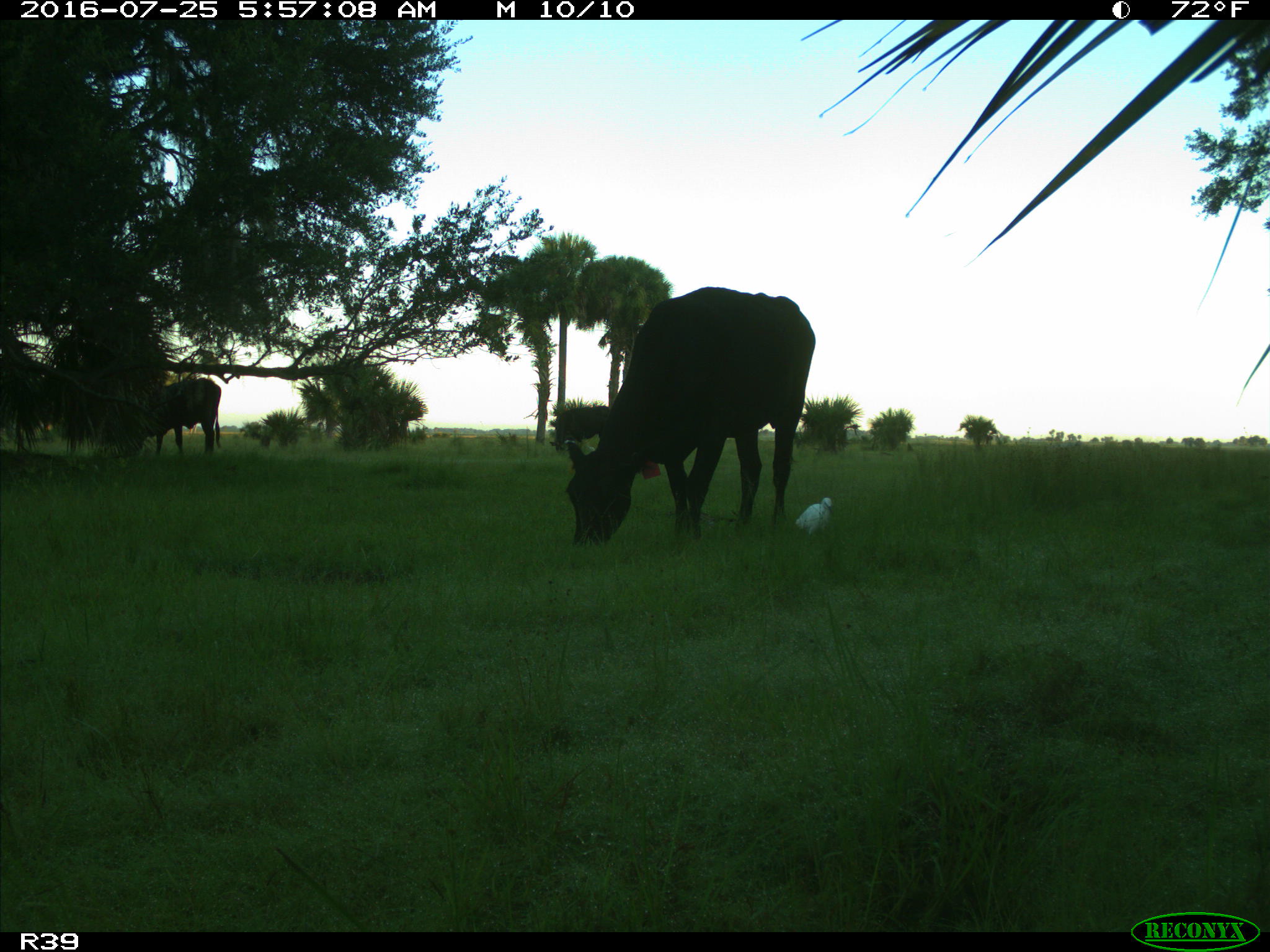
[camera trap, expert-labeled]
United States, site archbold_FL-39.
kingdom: Animalia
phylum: Chordata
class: Mammalia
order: Artiodactyla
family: Bovidae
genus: Bos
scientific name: Bos taurus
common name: domestic cow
Bos taurus (domestic cow).